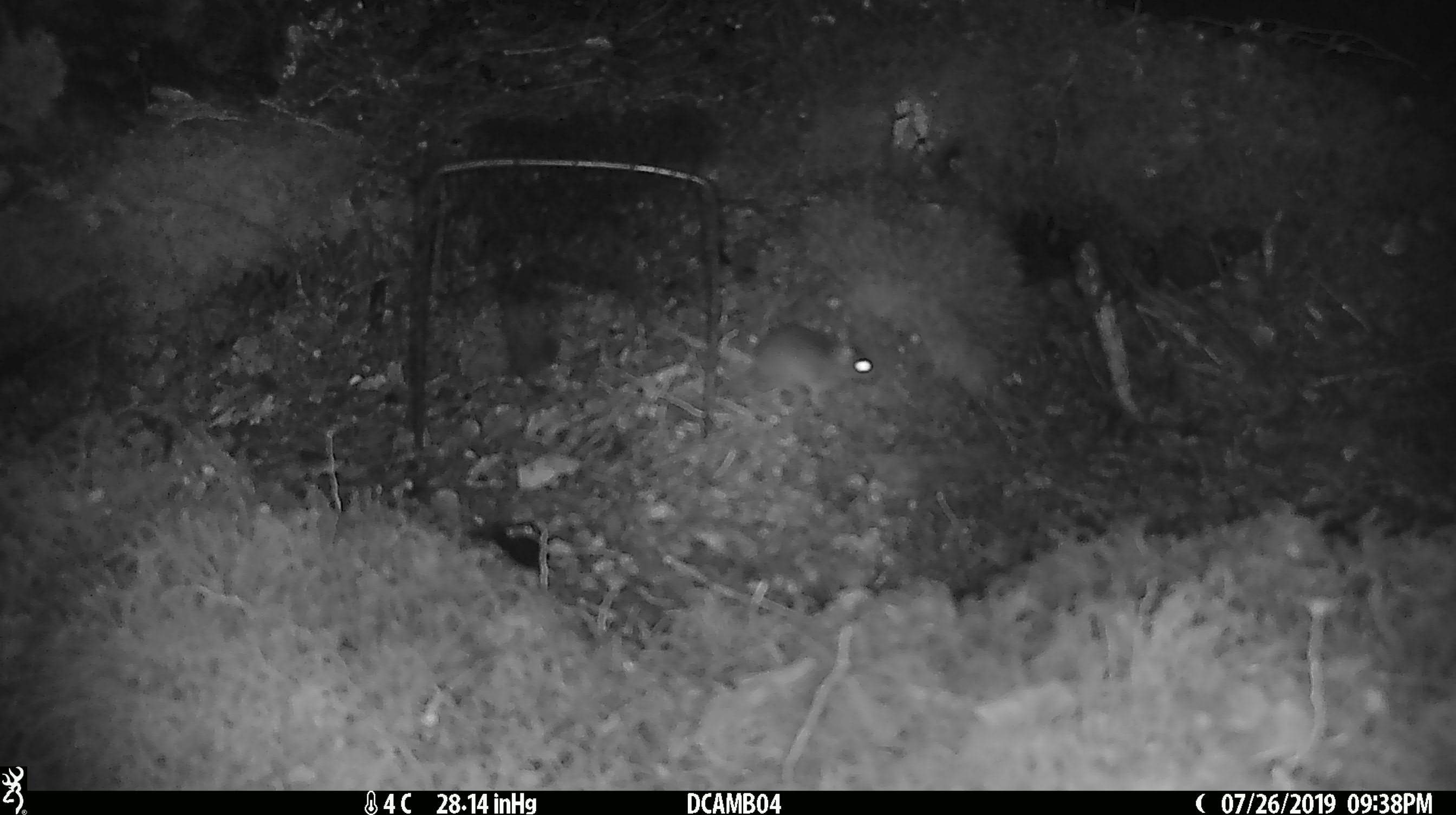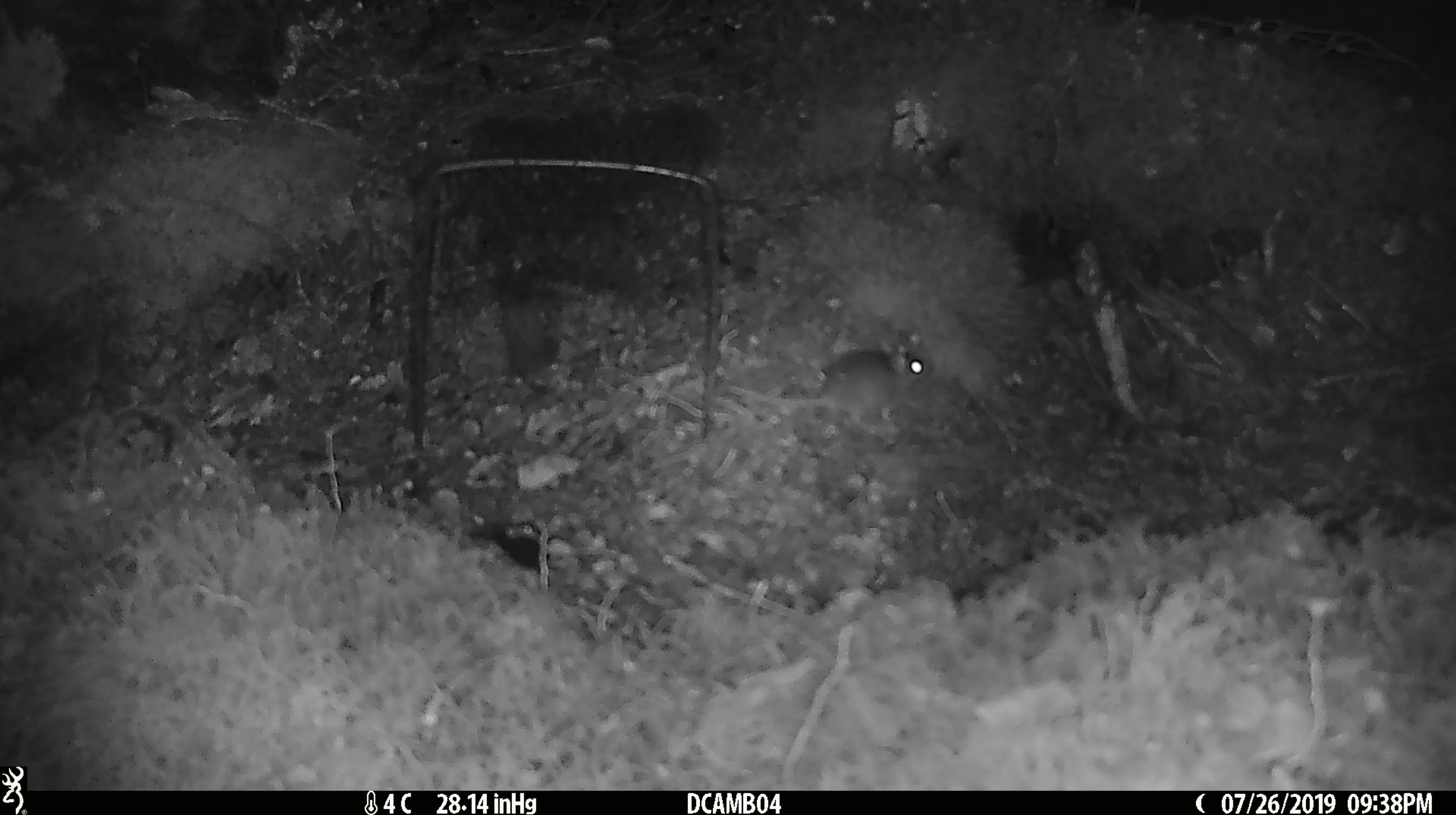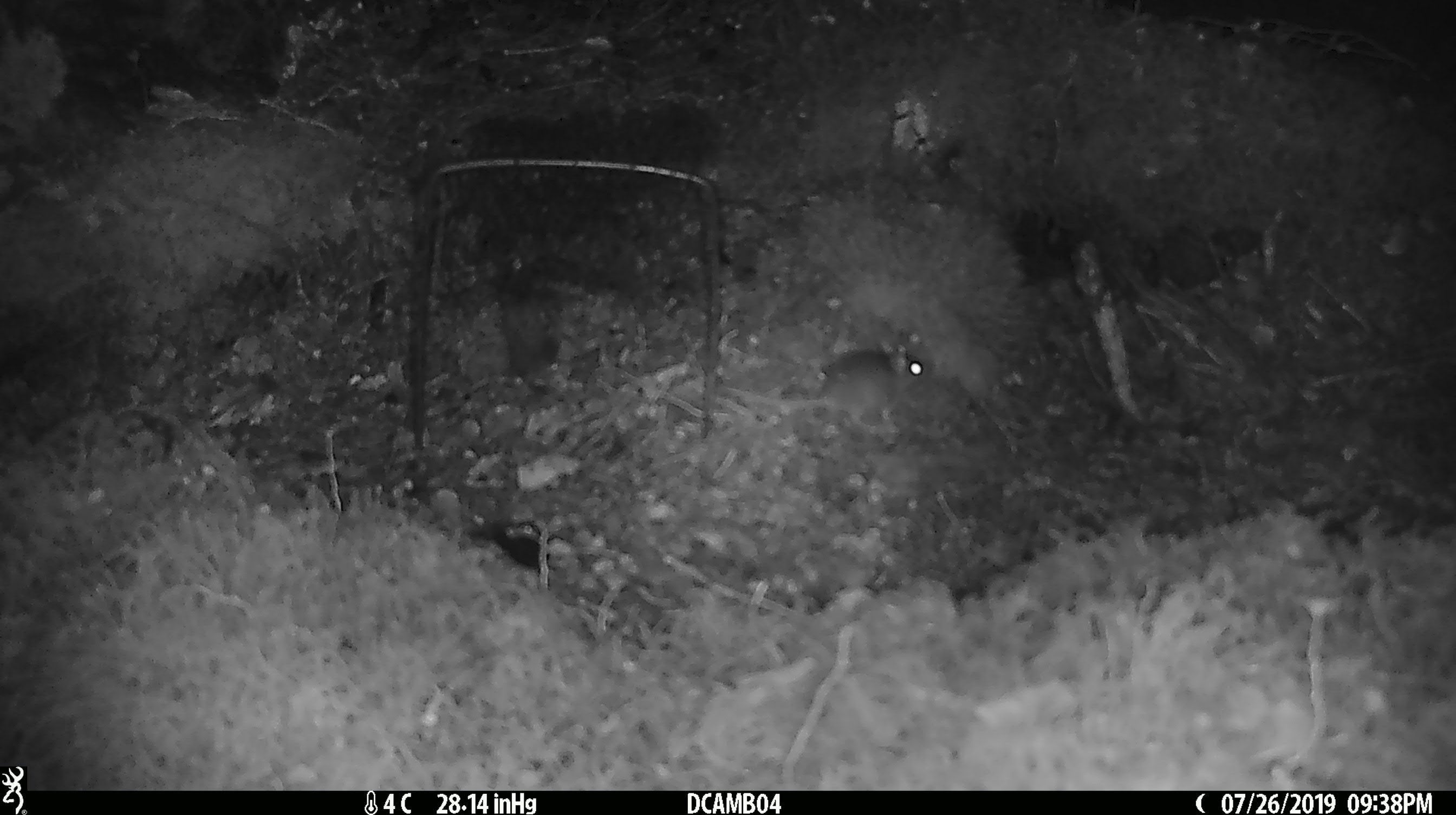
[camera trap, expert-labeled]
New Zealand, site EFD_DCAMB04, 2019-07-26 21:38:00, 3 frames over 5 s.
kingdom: Animalia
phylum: Chordata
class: Mammalia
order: Rodentia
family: Muridae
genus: Mus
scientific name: Mus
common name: mouse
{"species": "mouse (Mus)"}